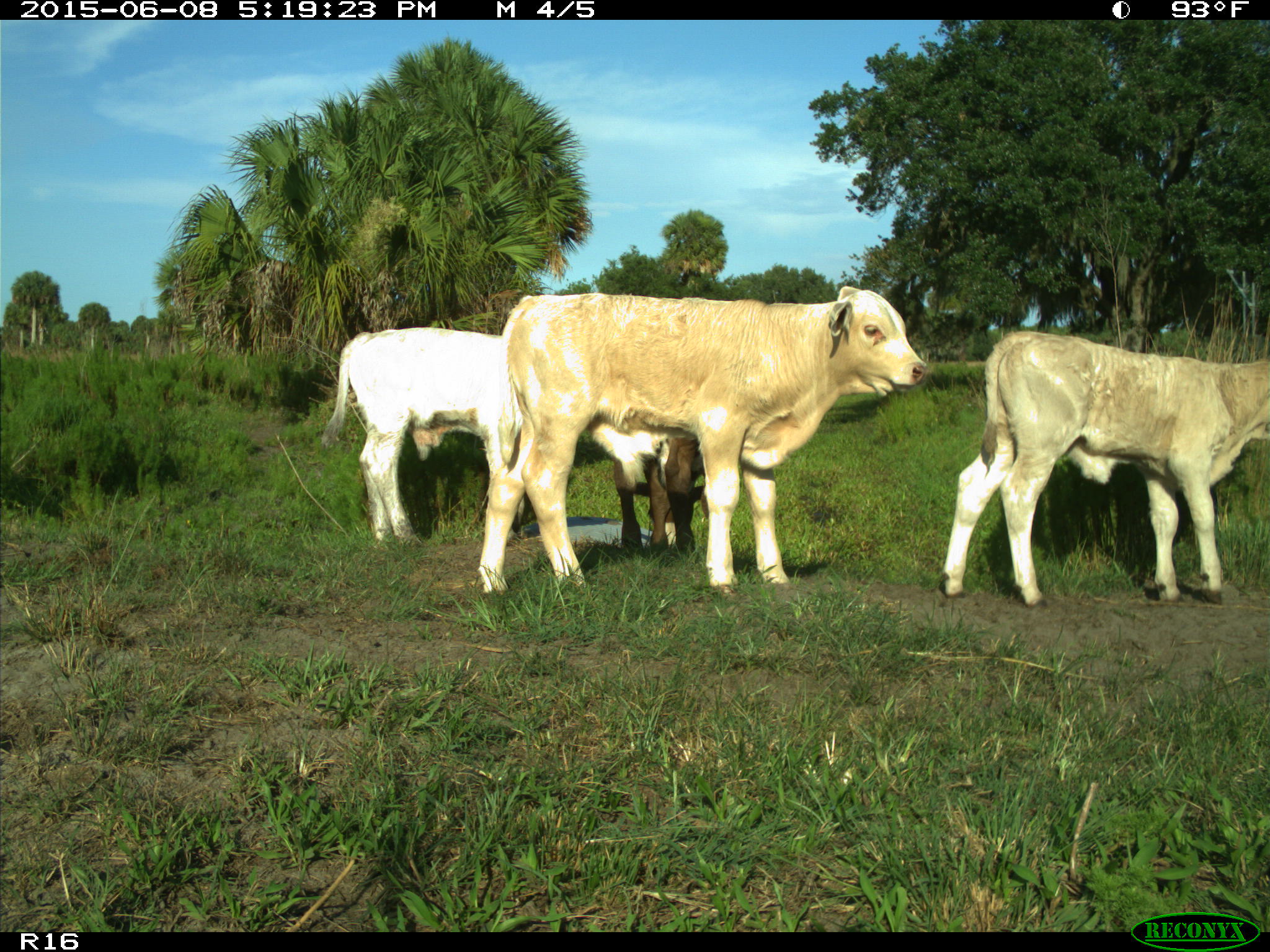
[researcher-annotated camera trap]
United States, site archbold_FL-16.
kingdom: Animalia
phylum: Chordata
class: Mammalia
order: Artiodactyla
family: Bovidae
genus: Bos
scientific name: Bos taurus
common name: domestic cow